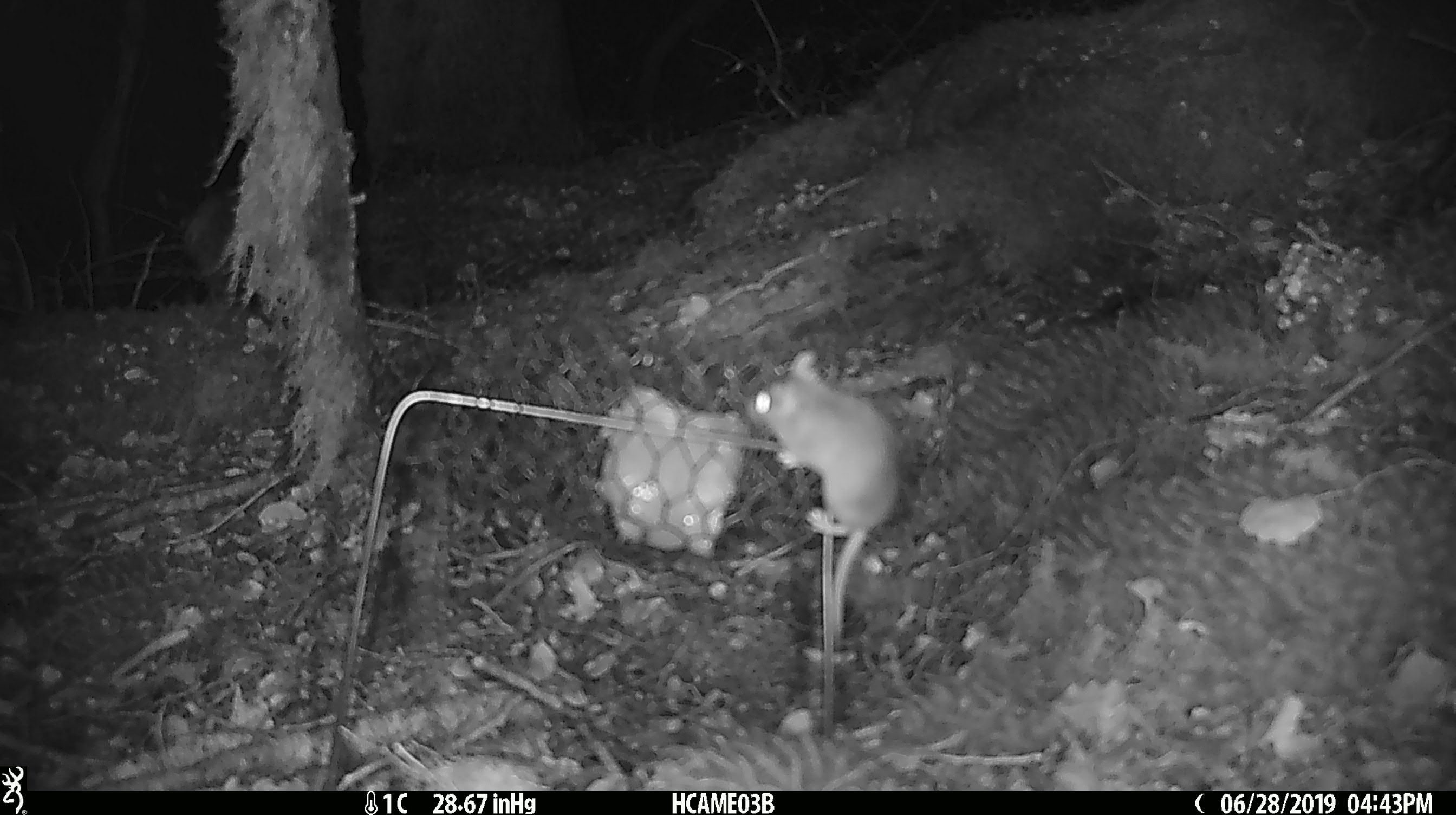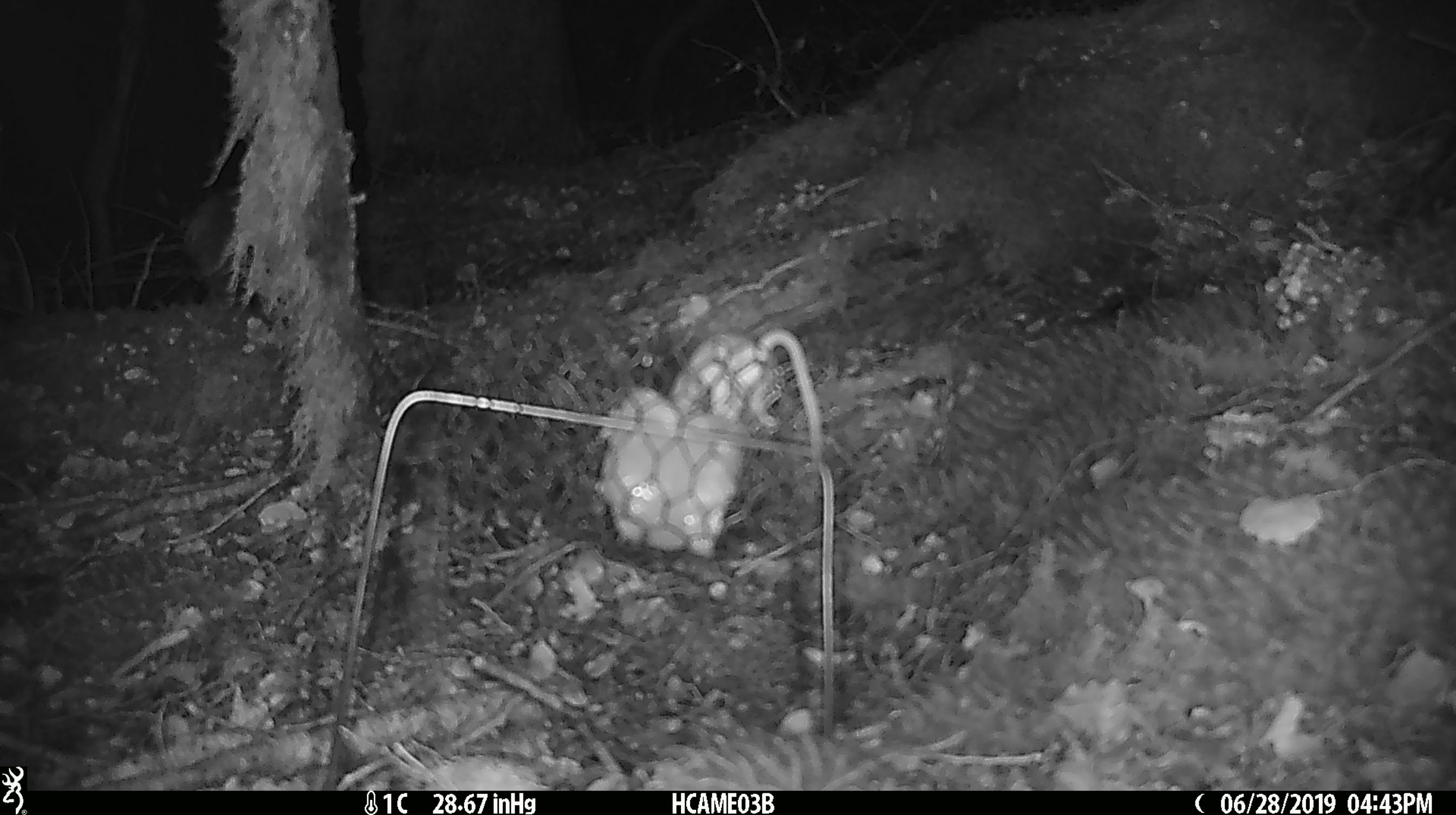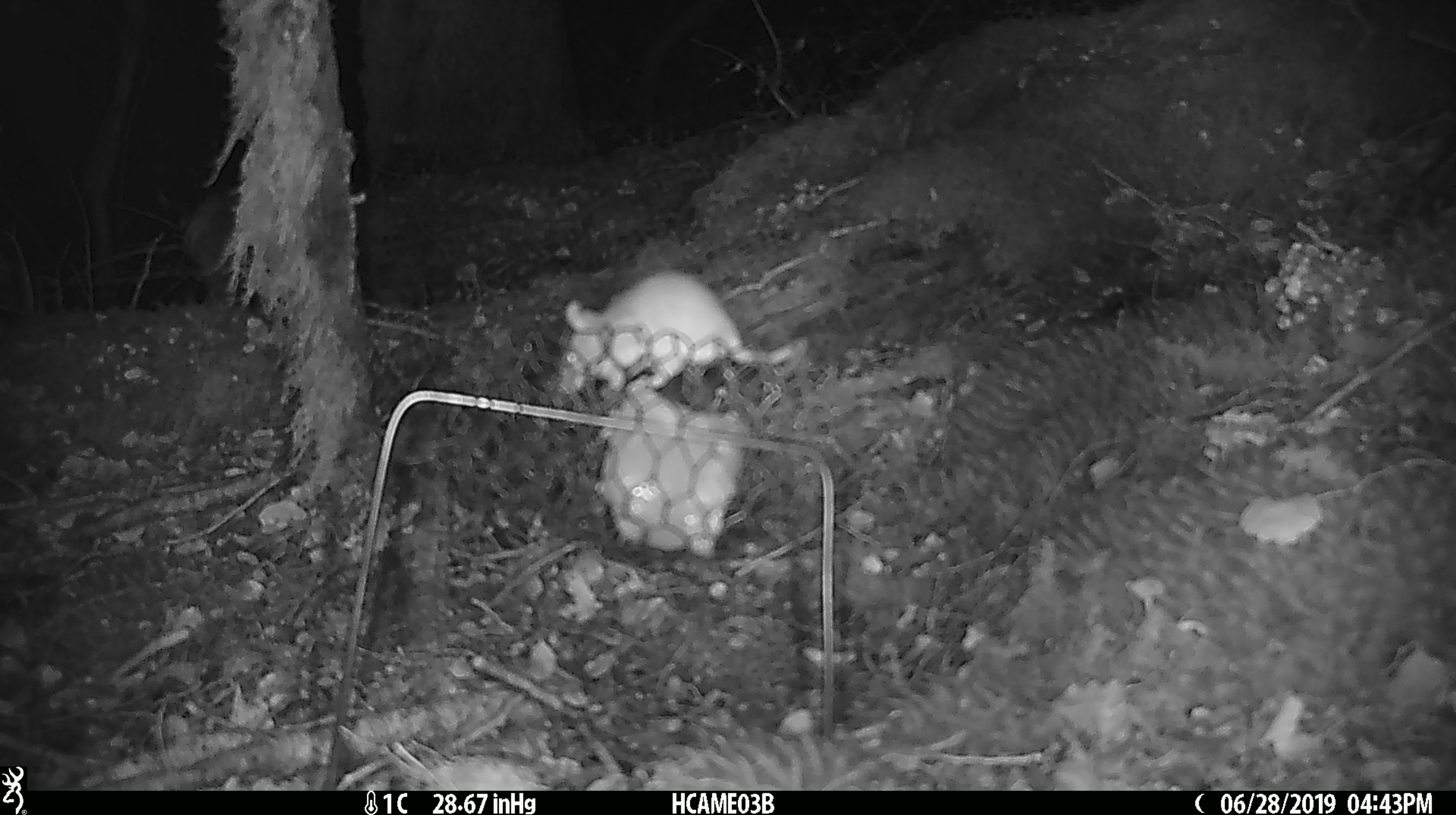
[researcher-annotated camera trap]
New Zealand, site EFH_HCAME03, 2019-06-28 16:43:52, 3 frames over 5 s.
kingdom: Animalia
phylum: Chordata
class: Mammalia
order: Rodentia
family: Muridae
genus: Mus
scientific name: Mus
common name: mouse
Mouse (Mus).